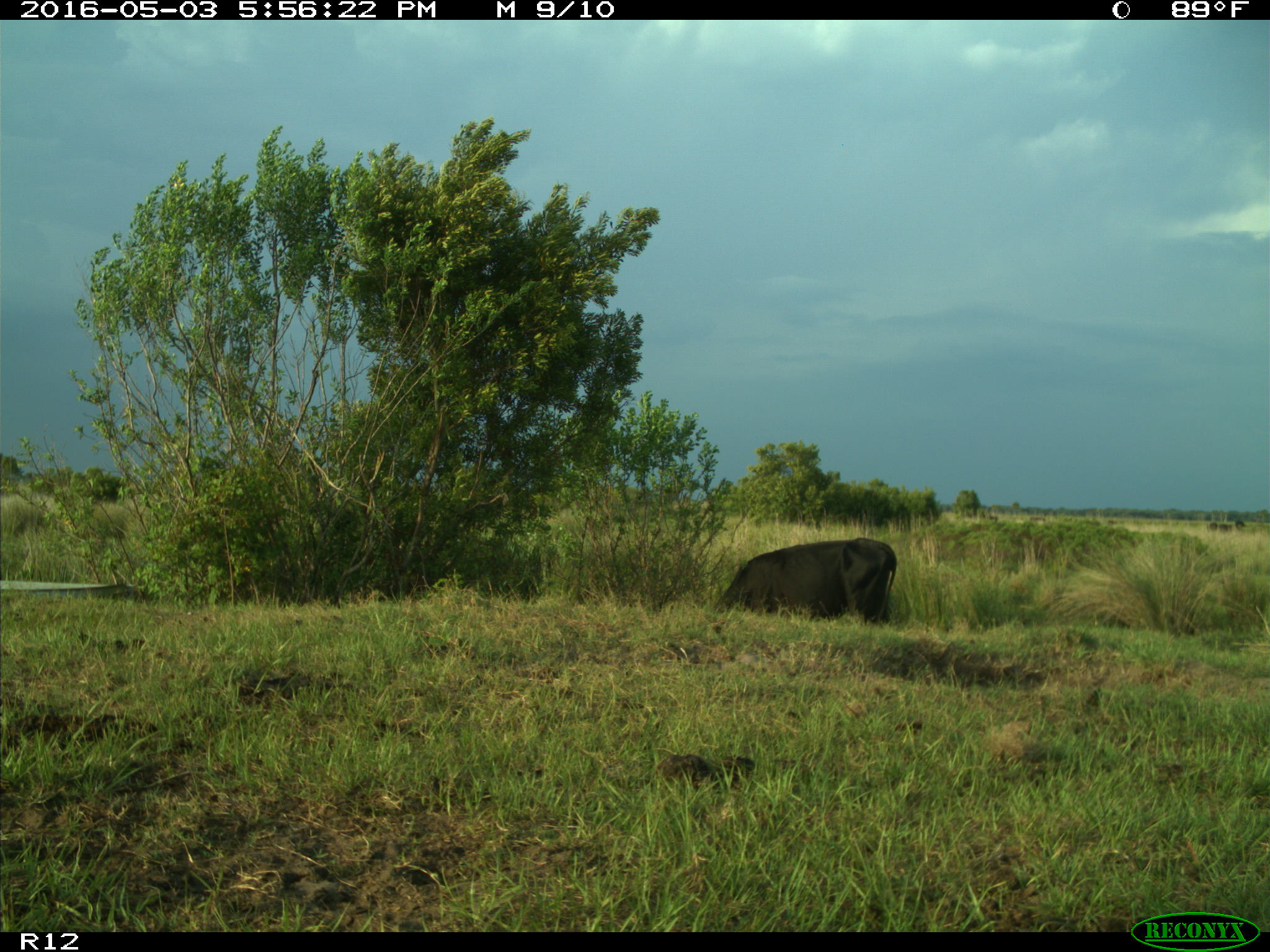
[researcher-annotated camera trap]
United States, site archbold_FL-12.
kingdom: Animalia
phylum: Chordata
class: Mammalia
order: Artiodactyla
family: Bovidae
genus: Bos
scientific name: Bos taurus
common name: domestic cow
Bos taurus (domestic cow).